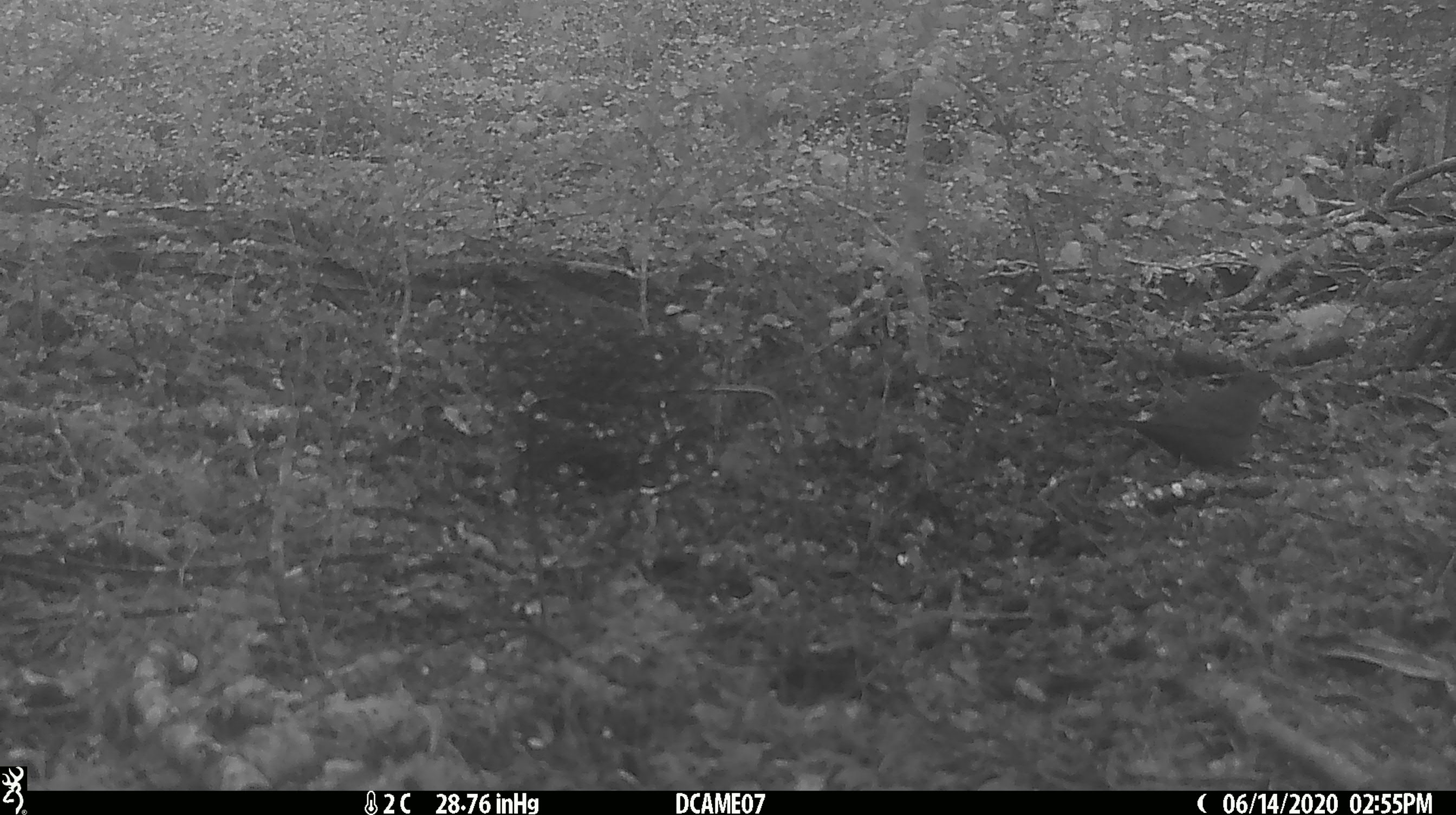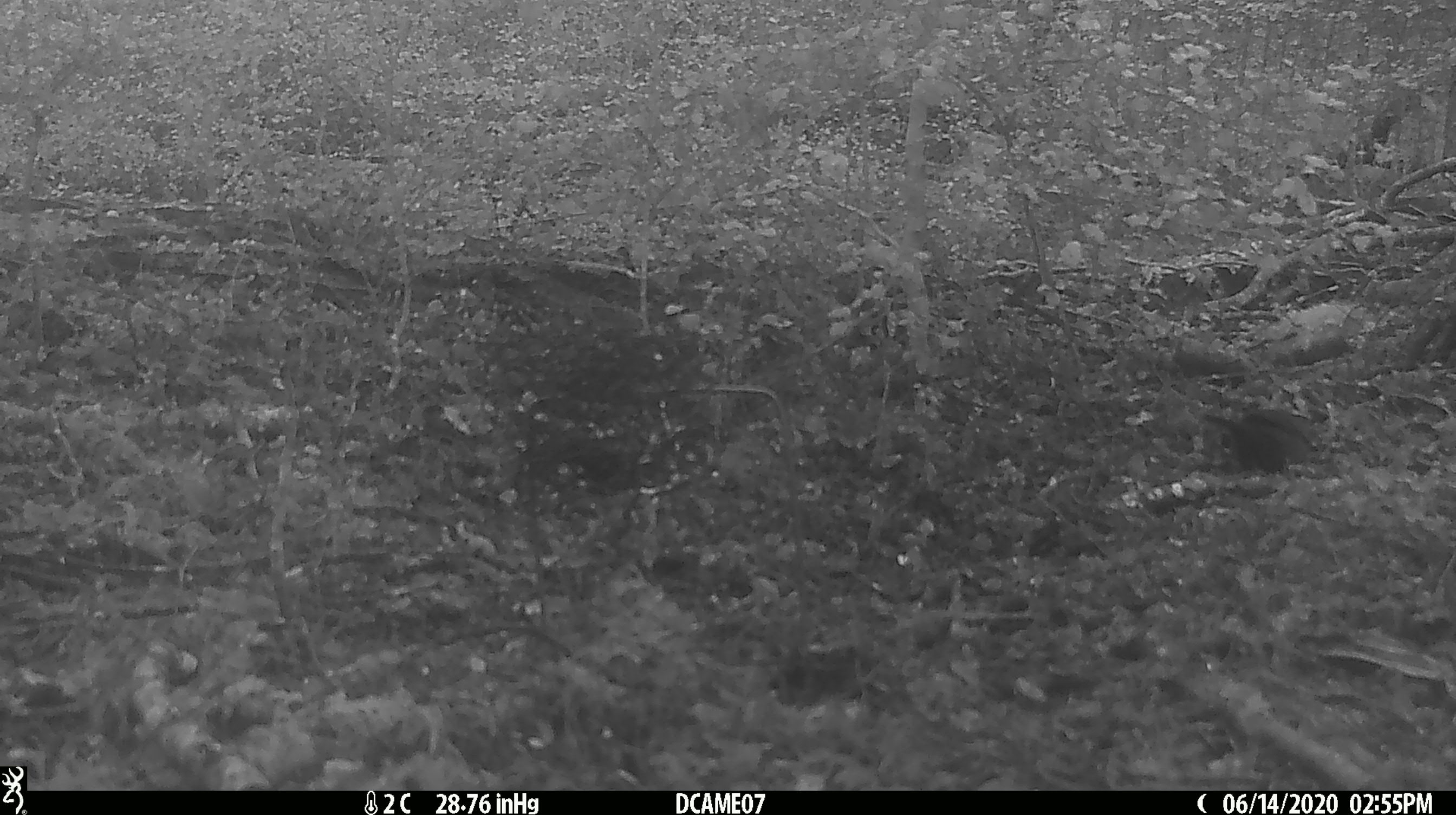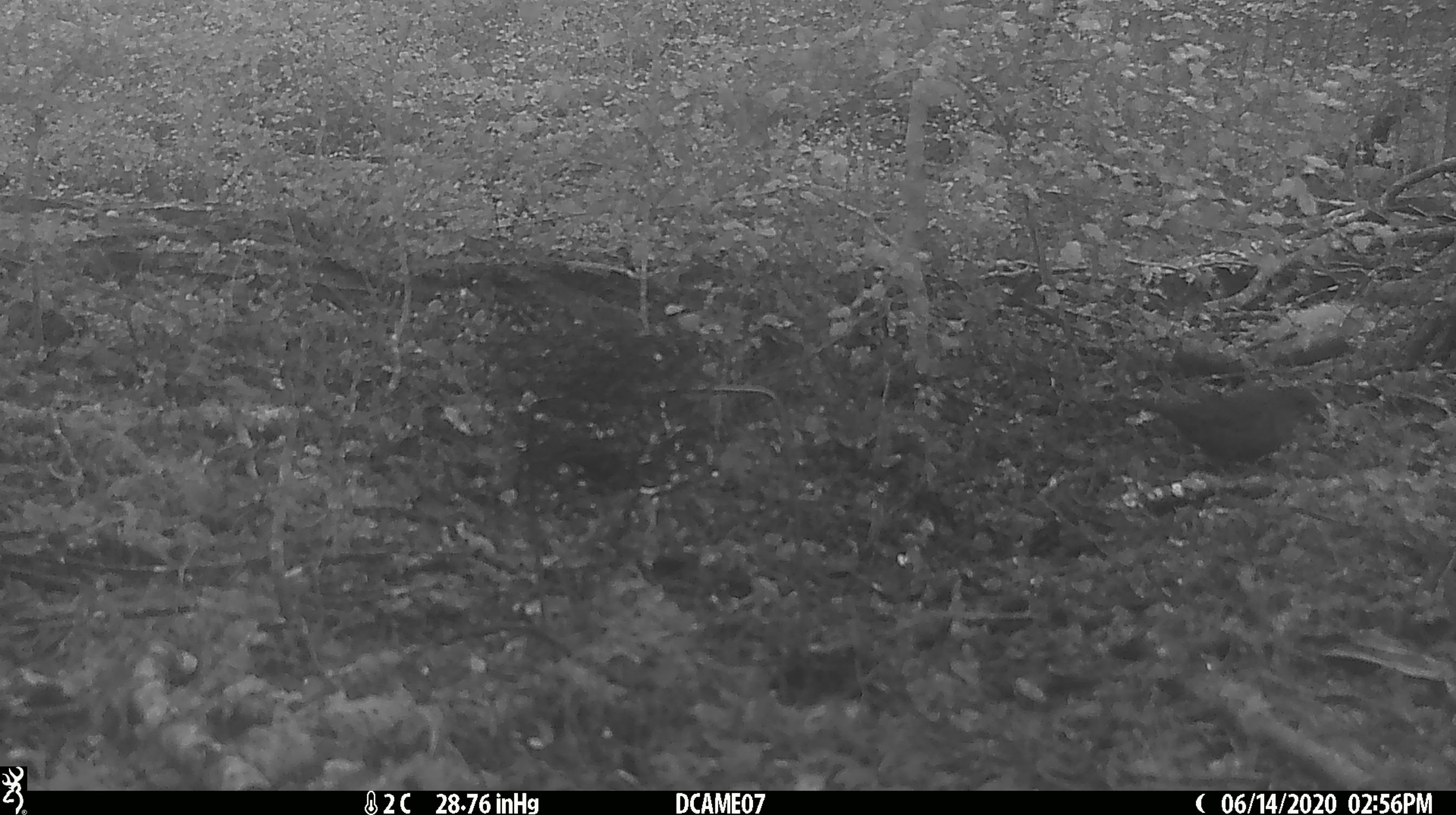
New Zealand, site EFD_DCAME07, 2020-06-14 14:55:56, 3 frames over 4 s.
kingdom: Animalia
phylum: Chordata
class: Aves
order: Passeriformes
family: Turdidae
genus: Turdus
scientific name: Turdus merula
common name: eurasian blackbird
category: blackbird